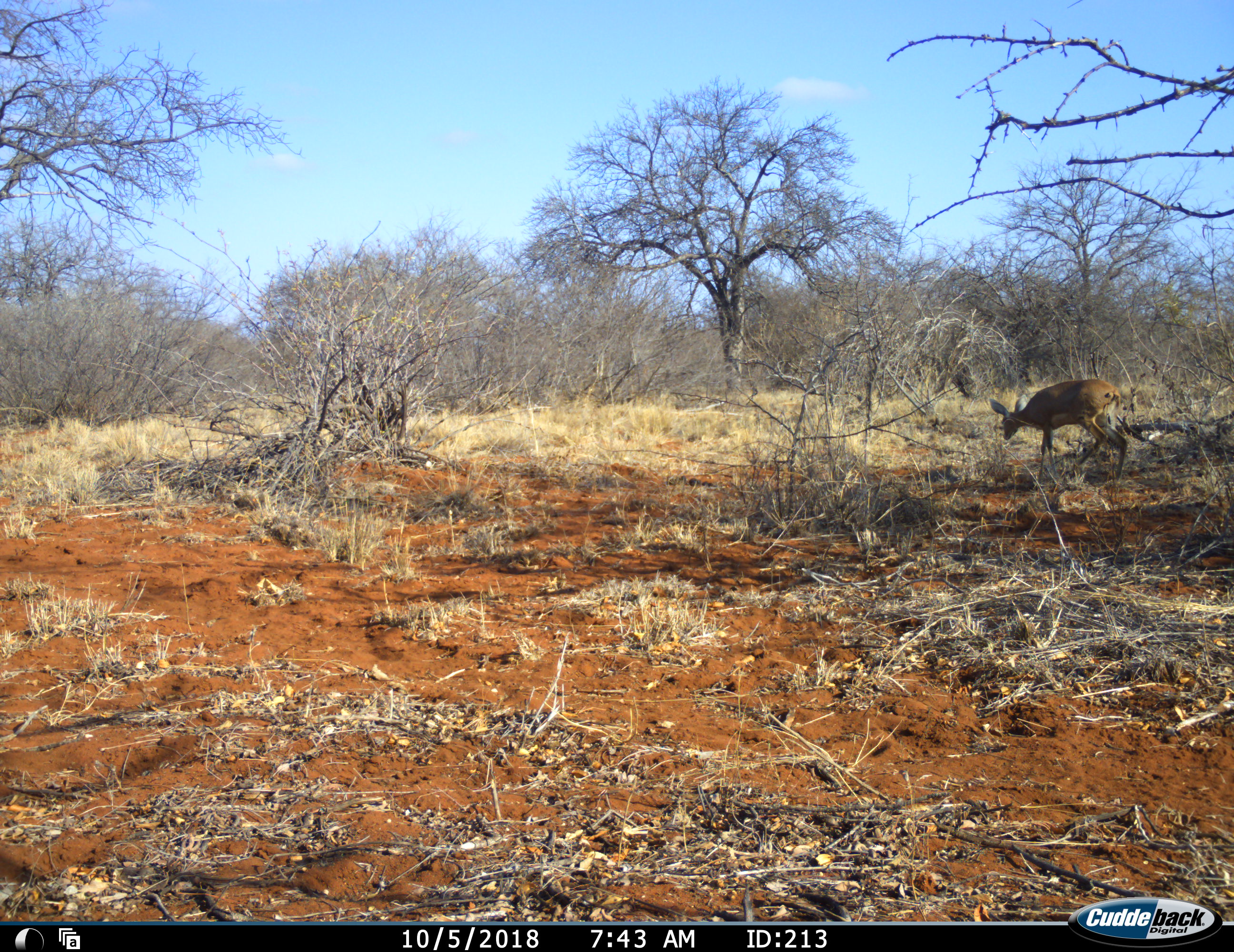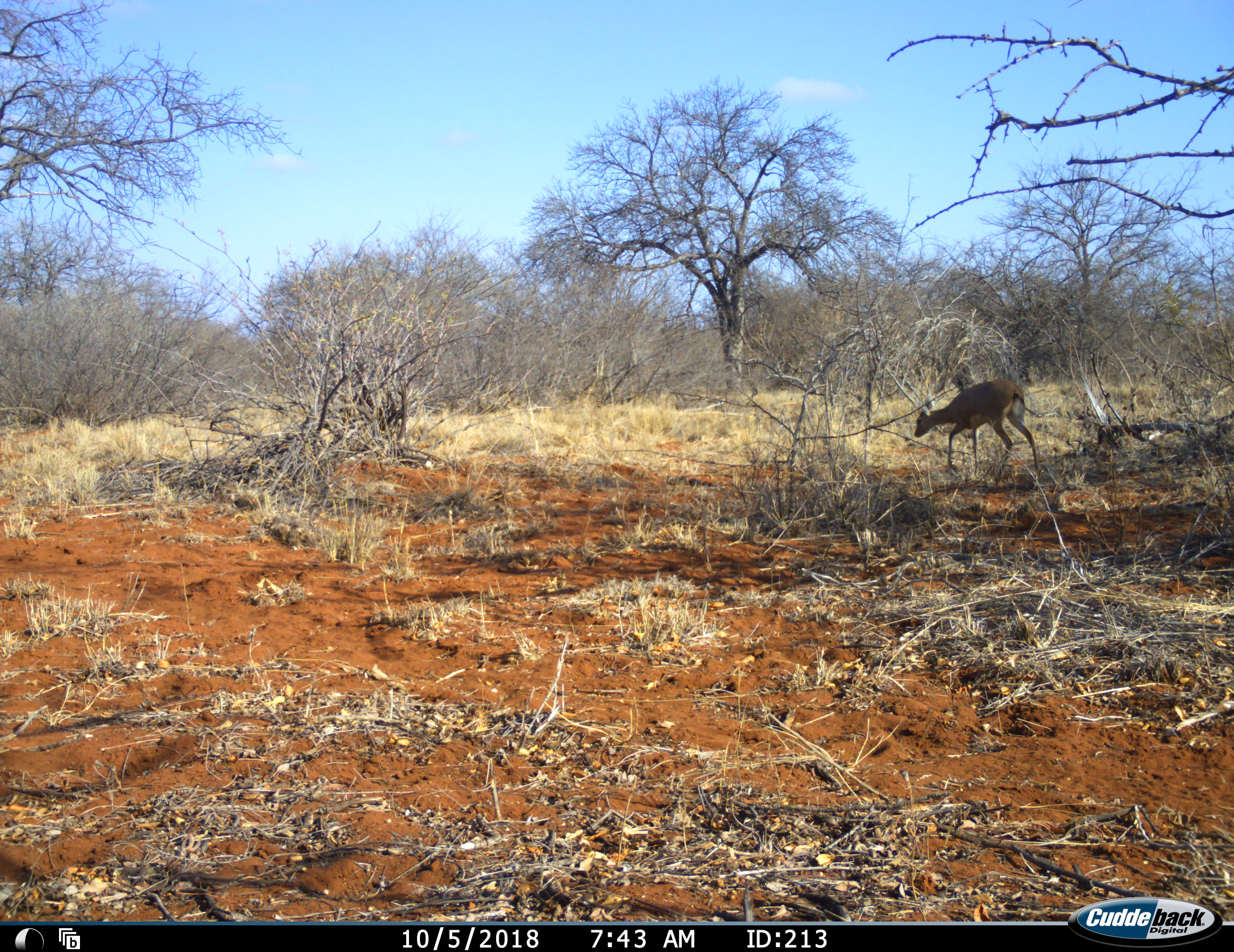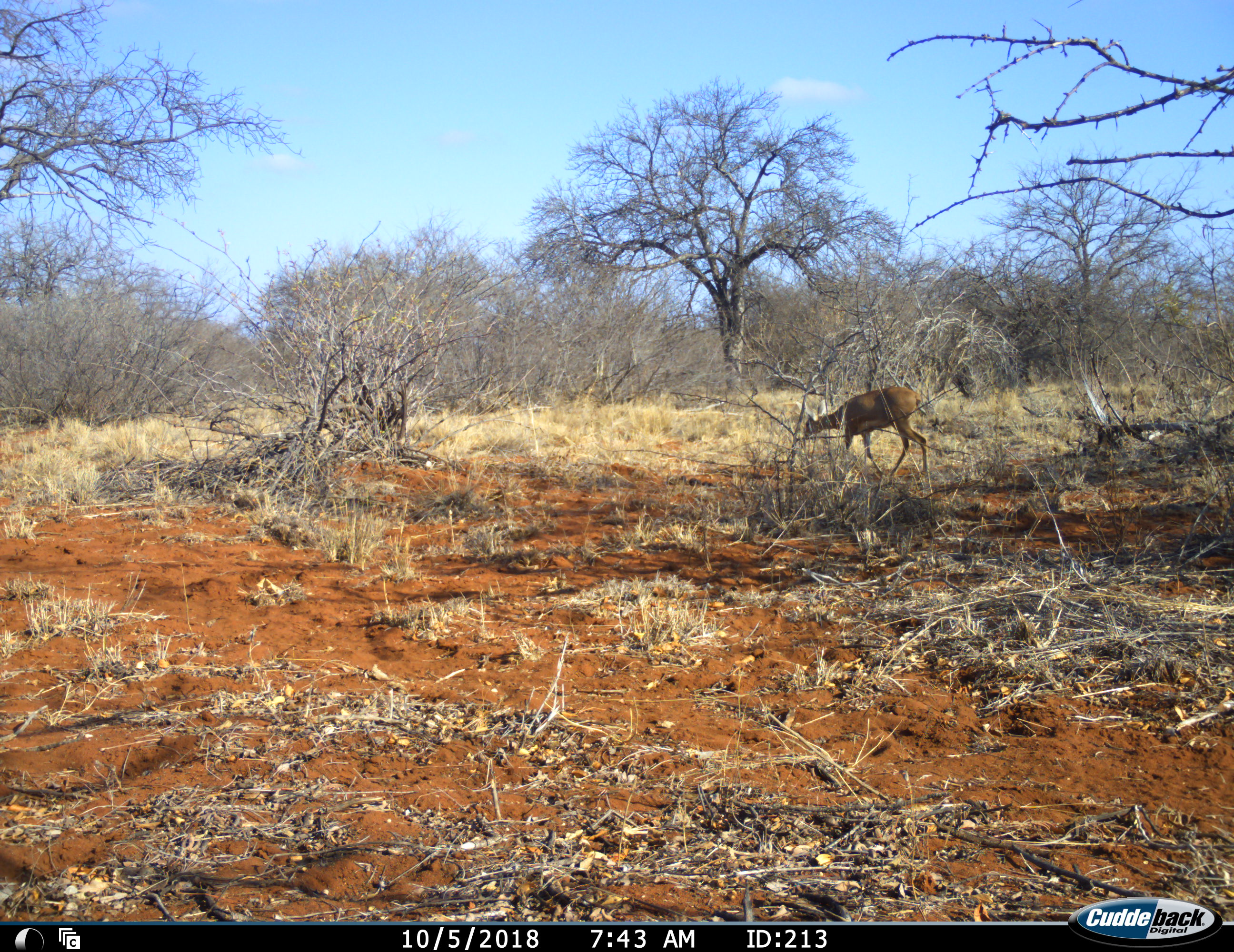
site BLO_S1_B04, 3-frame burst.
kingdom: Animalia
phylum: Chordata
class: Mammalia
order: Artiodactyla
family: Bovidae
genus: Raphicerus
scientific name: Raphicerus campestris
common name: steenbok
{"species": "steenbok (Raphicerus campestris)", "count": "1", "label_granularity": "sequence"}